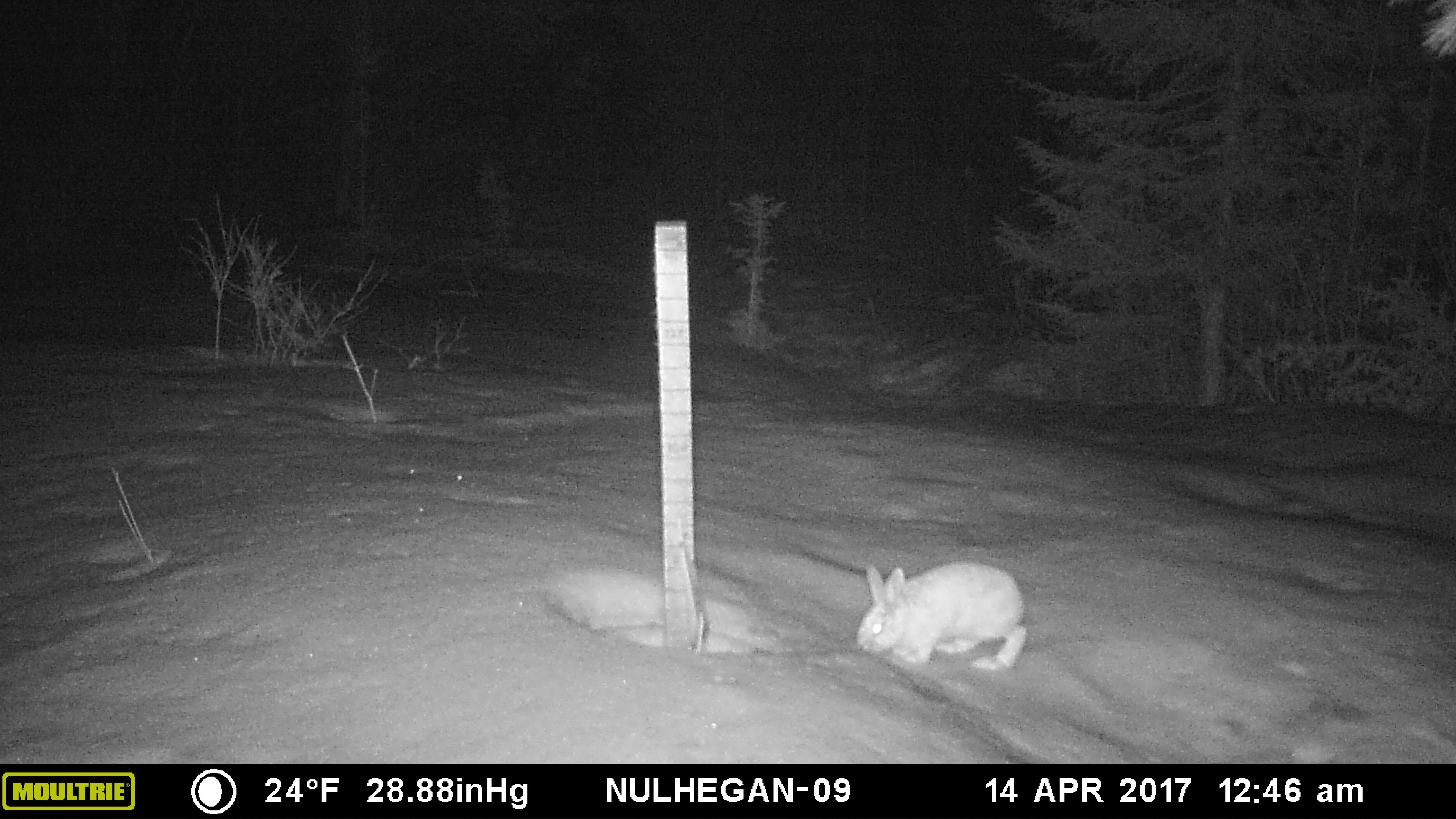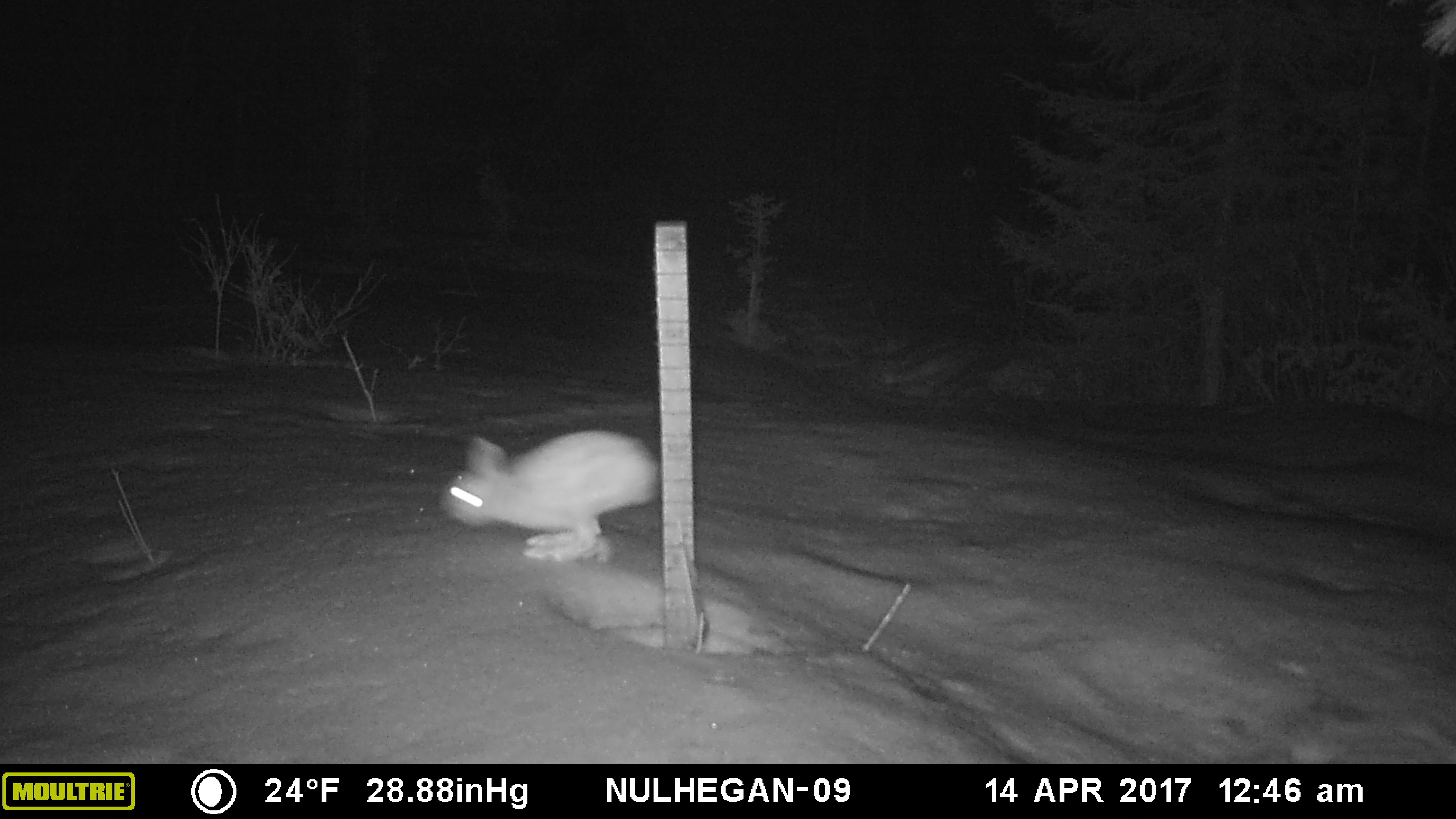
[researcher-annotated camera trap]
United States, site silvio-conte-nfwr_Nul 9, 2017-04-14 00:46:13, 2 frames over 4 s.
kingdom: Animalia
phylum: Chordata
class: Mammalia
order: Lagomorpha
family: Leporidae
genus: Lepus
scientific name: Lepus americanus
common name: snowshoe hare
Snowshoe hare (Lepus americanus).